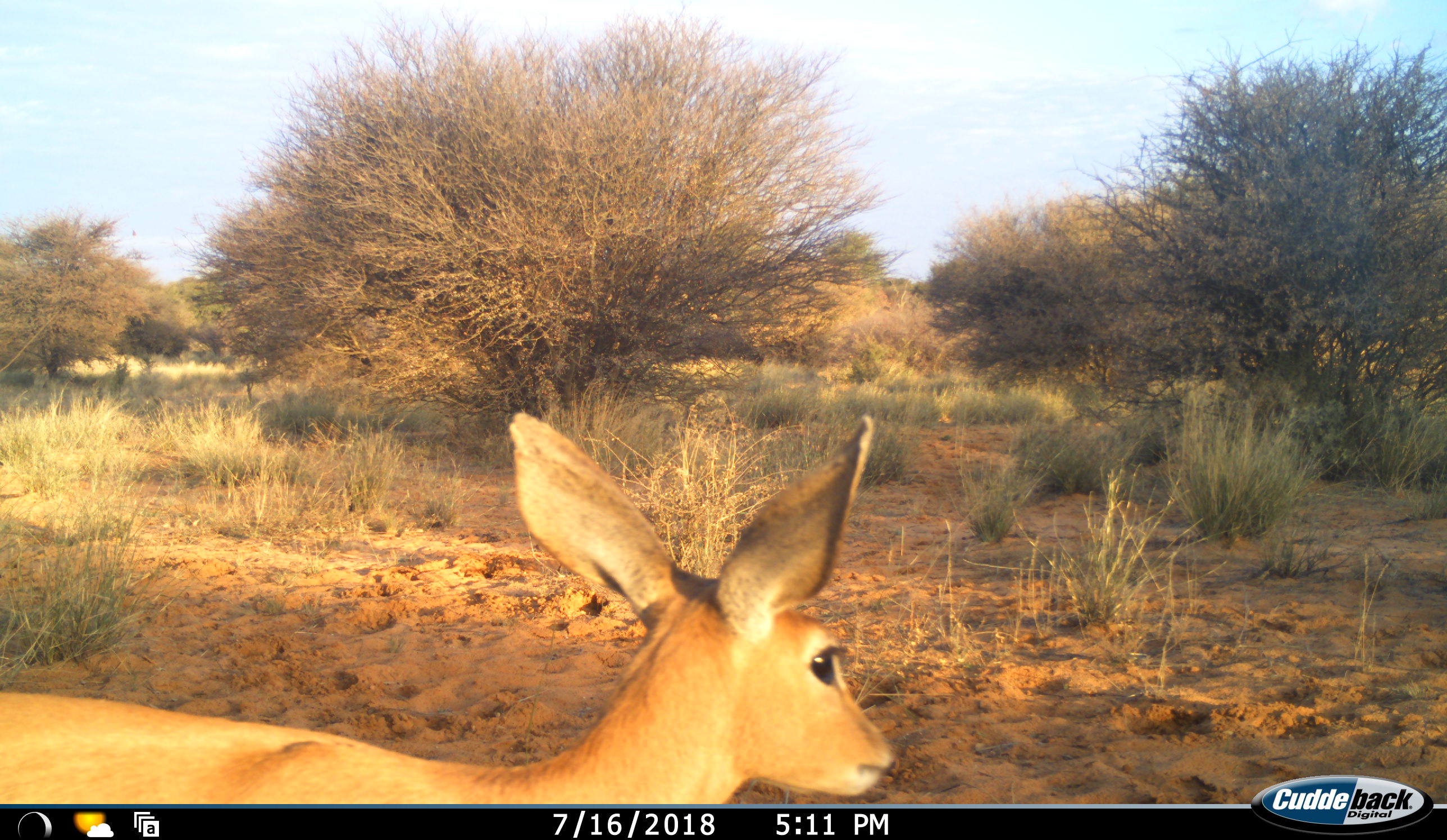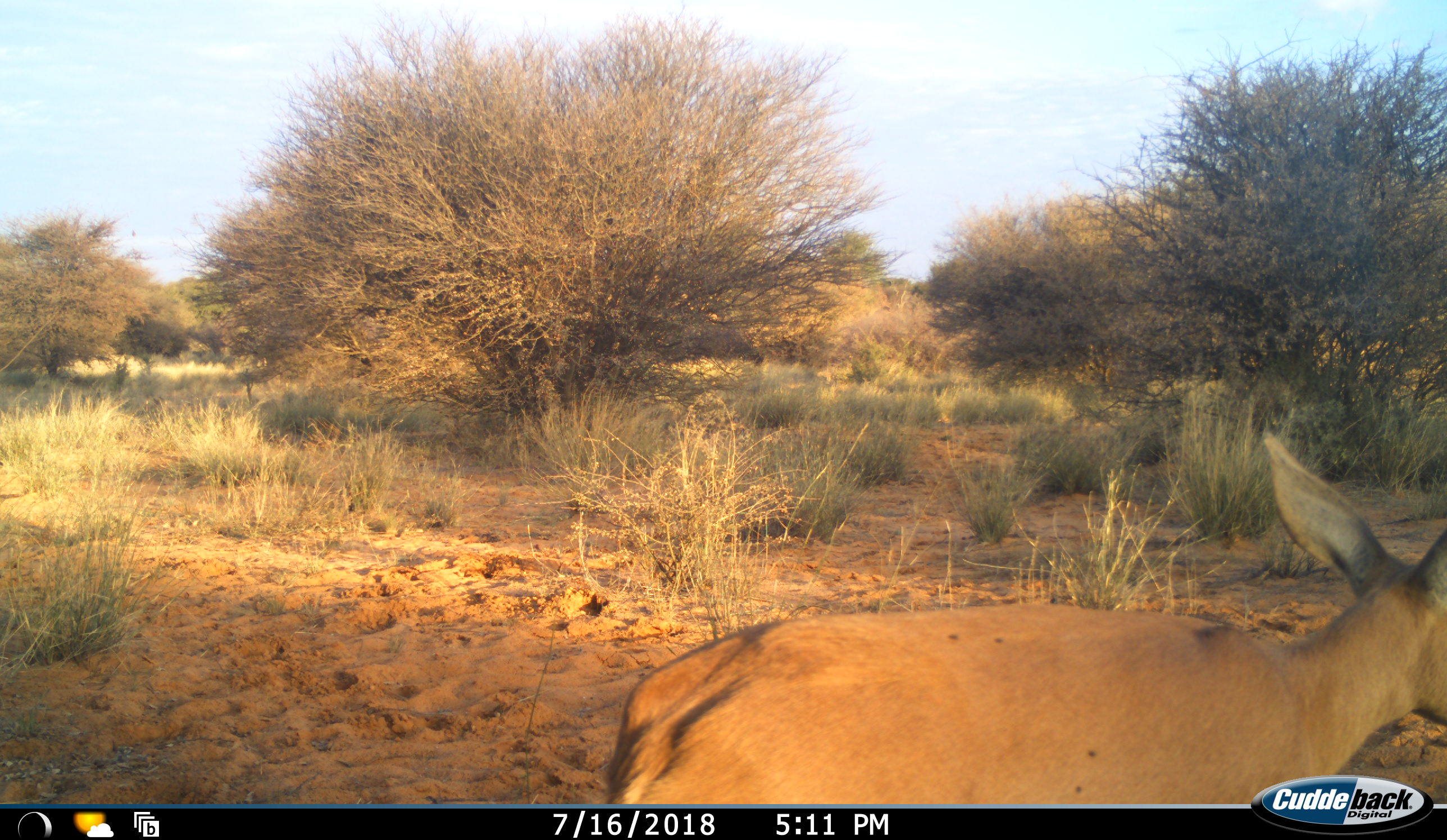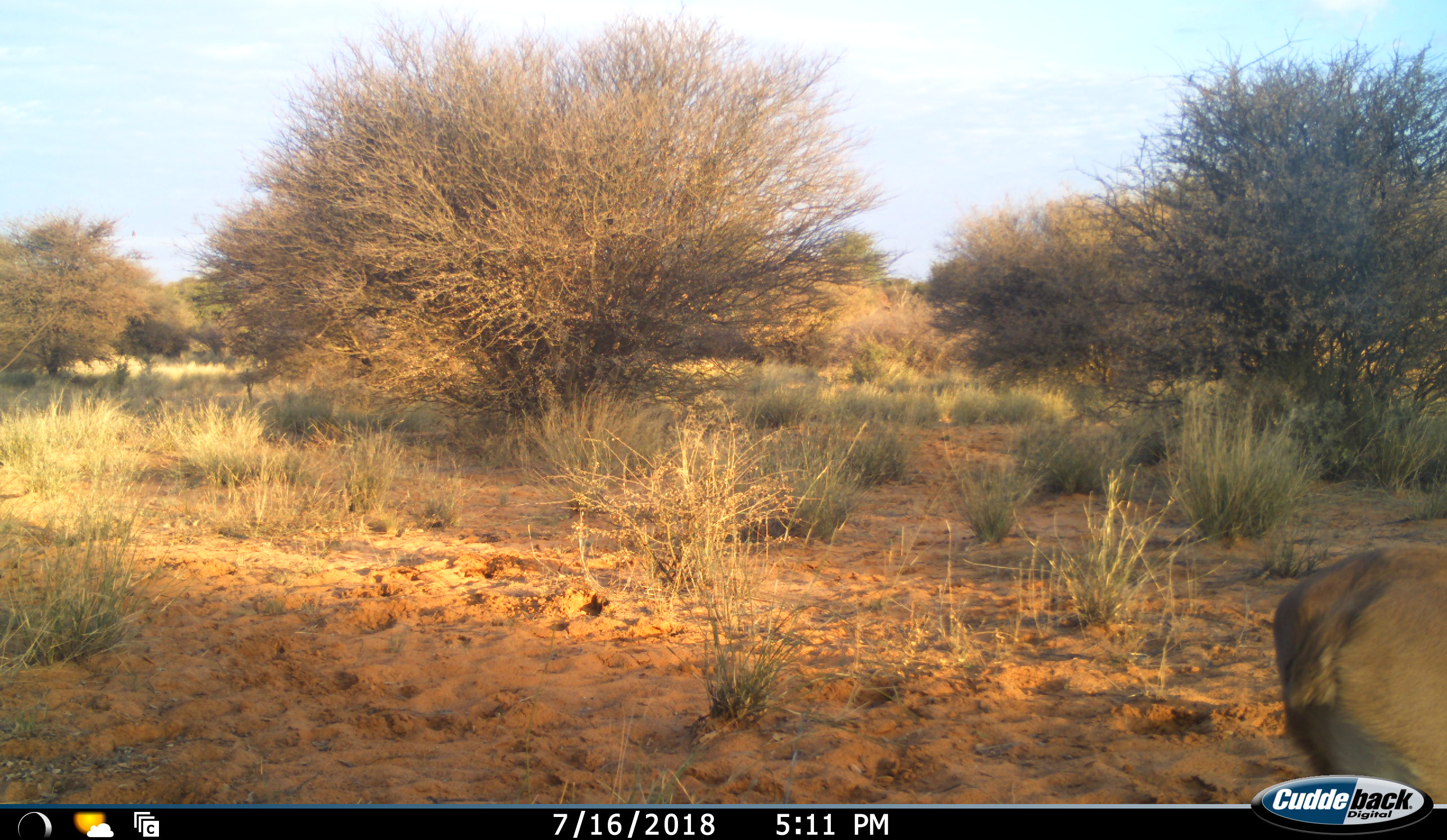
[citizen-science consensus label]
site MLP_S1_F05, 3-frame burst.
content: unidentified animal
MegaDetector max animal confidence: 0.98